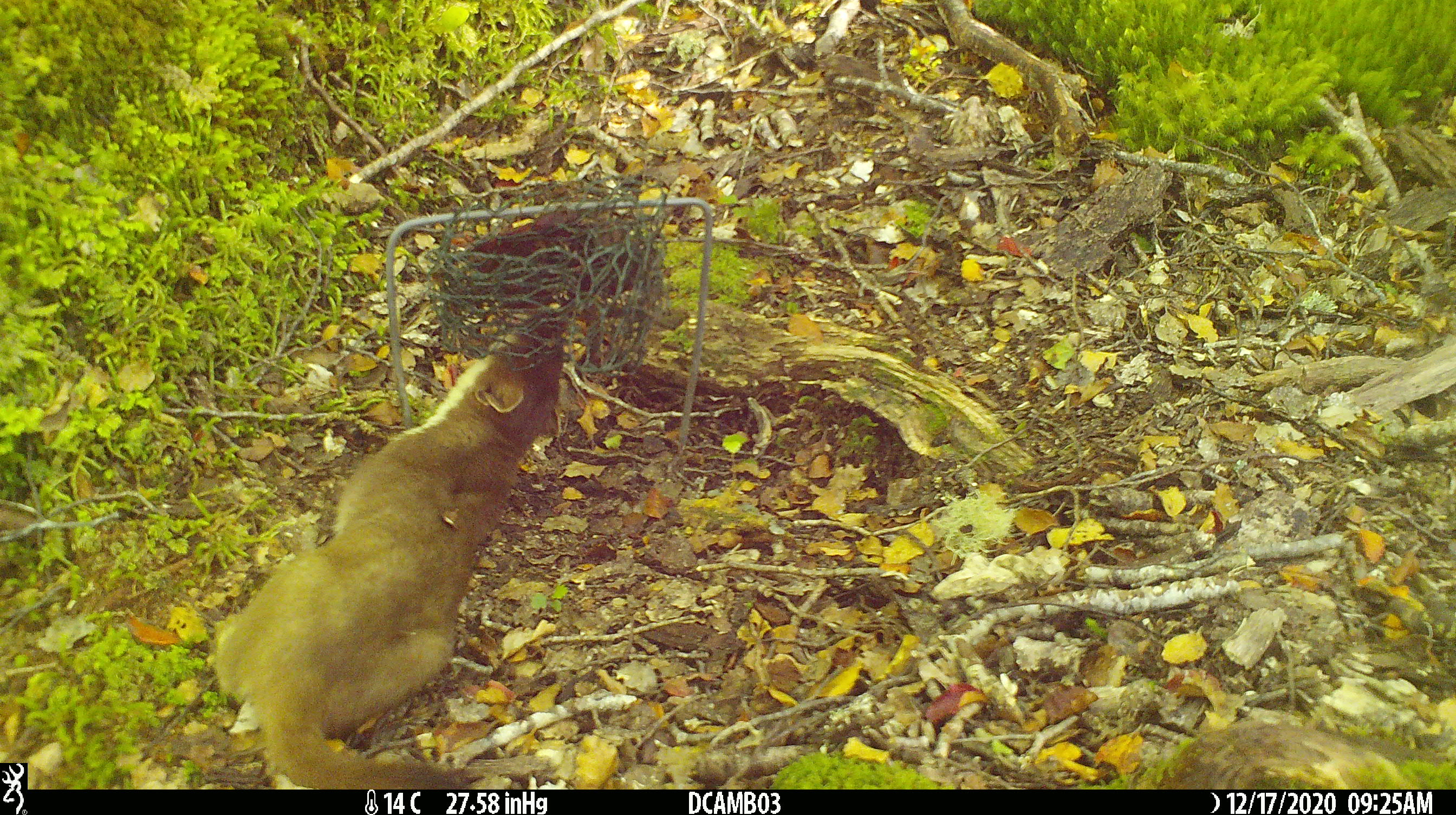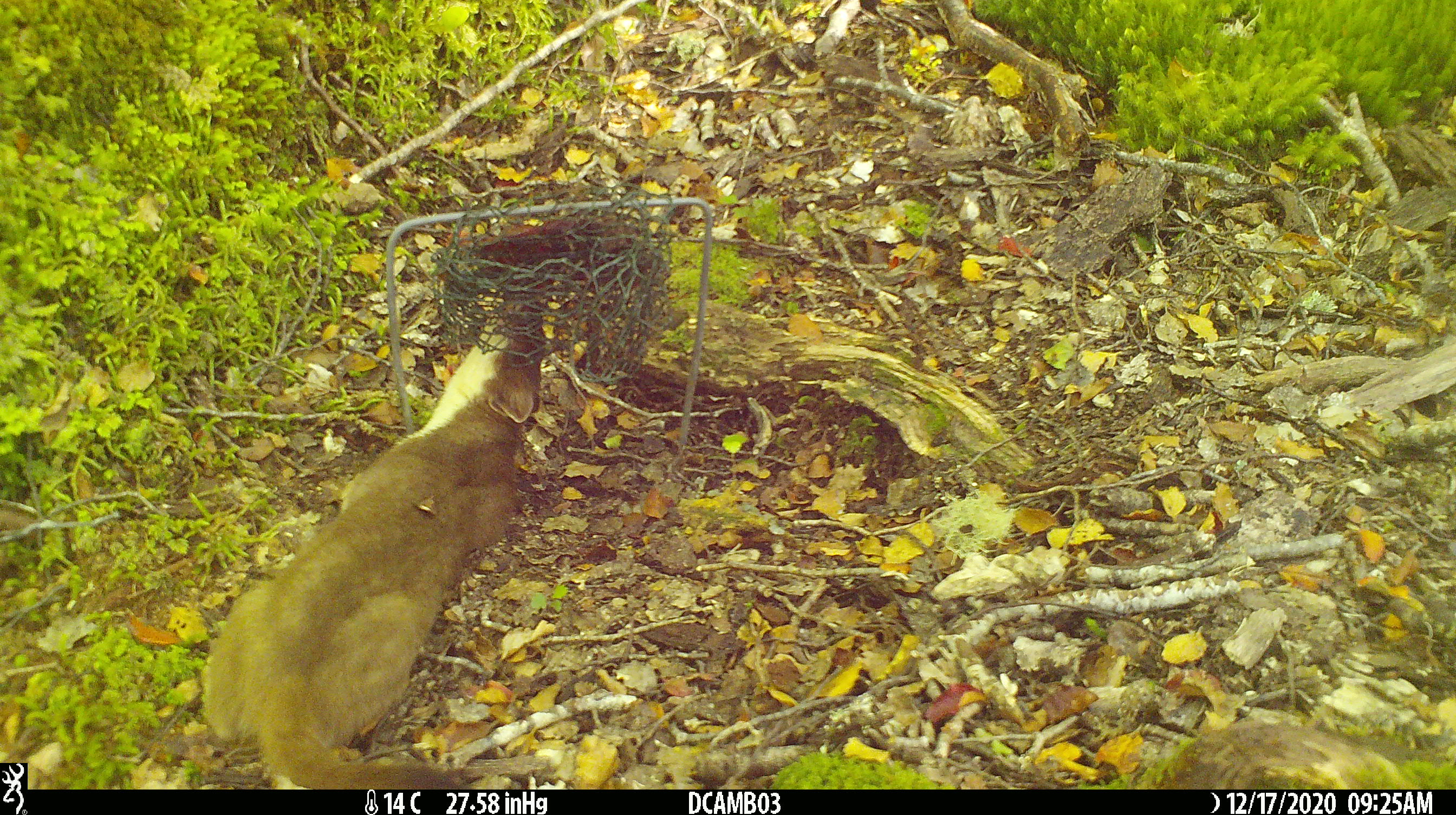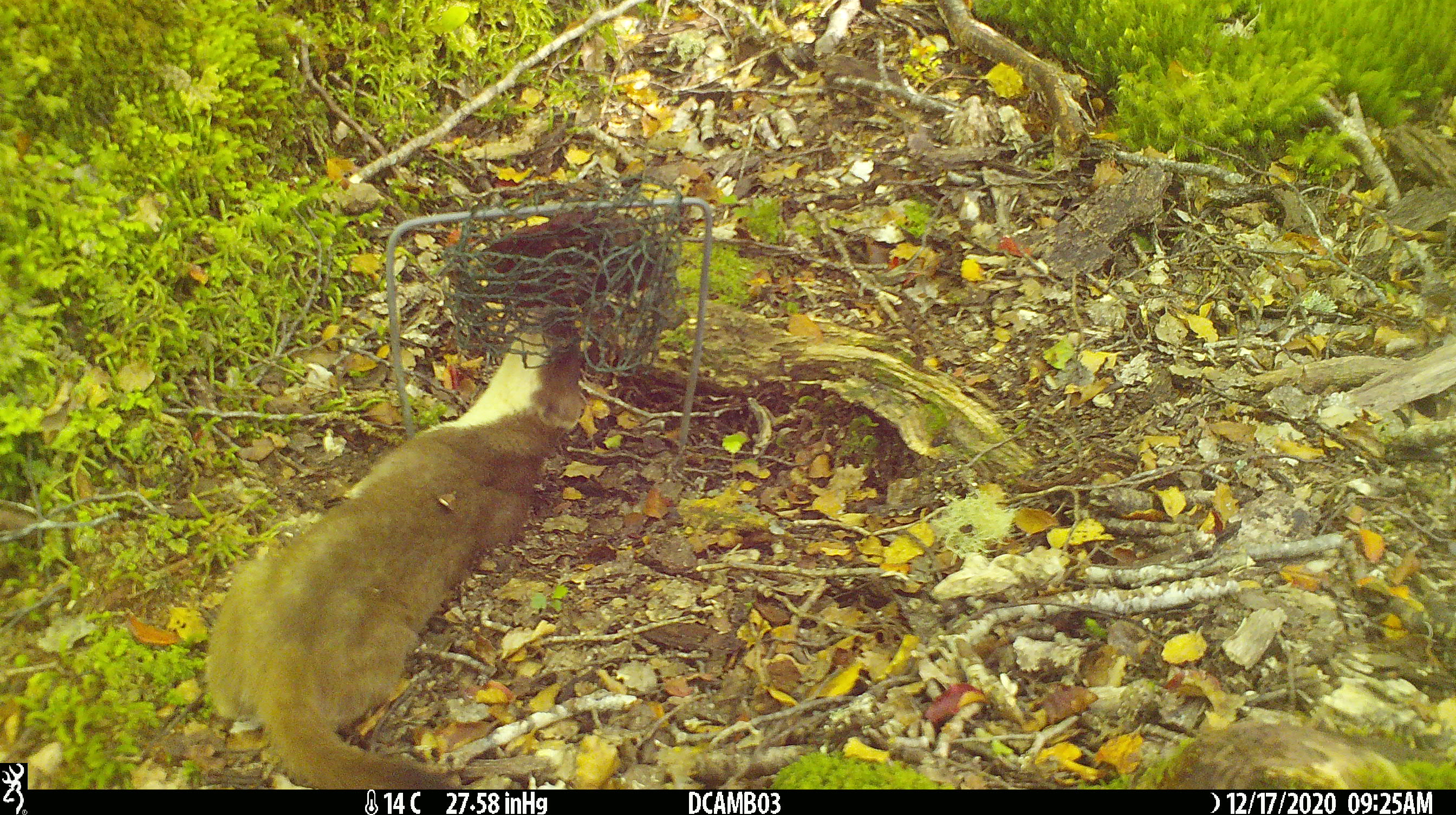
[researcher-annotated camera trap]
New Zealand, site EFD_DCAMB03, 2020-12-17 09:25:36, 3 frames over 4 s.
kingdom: Animalia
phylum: Chordata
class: Mammalia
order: Carnivora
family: Mustelidae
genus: Mustela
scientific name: Mustela erminea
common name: stoat